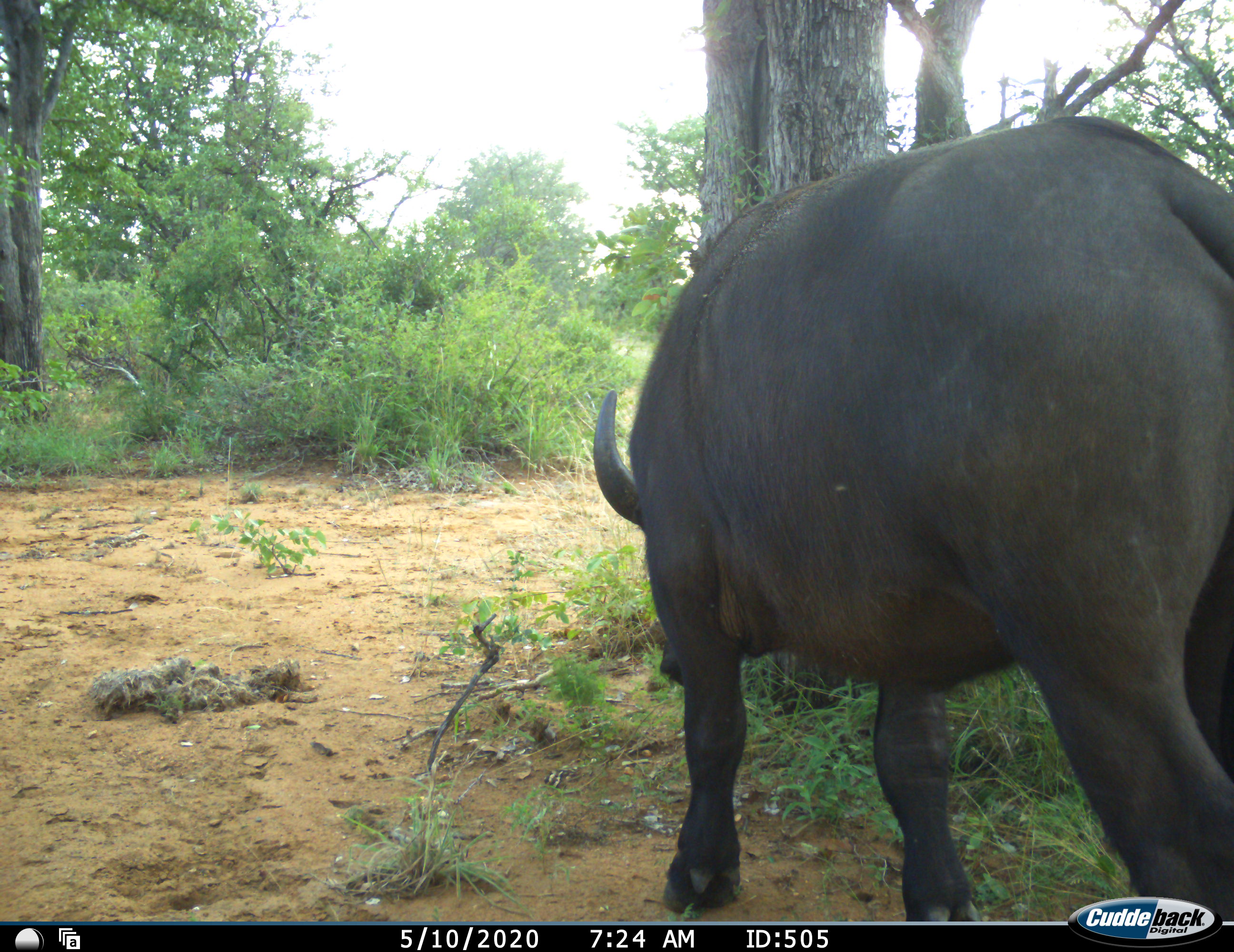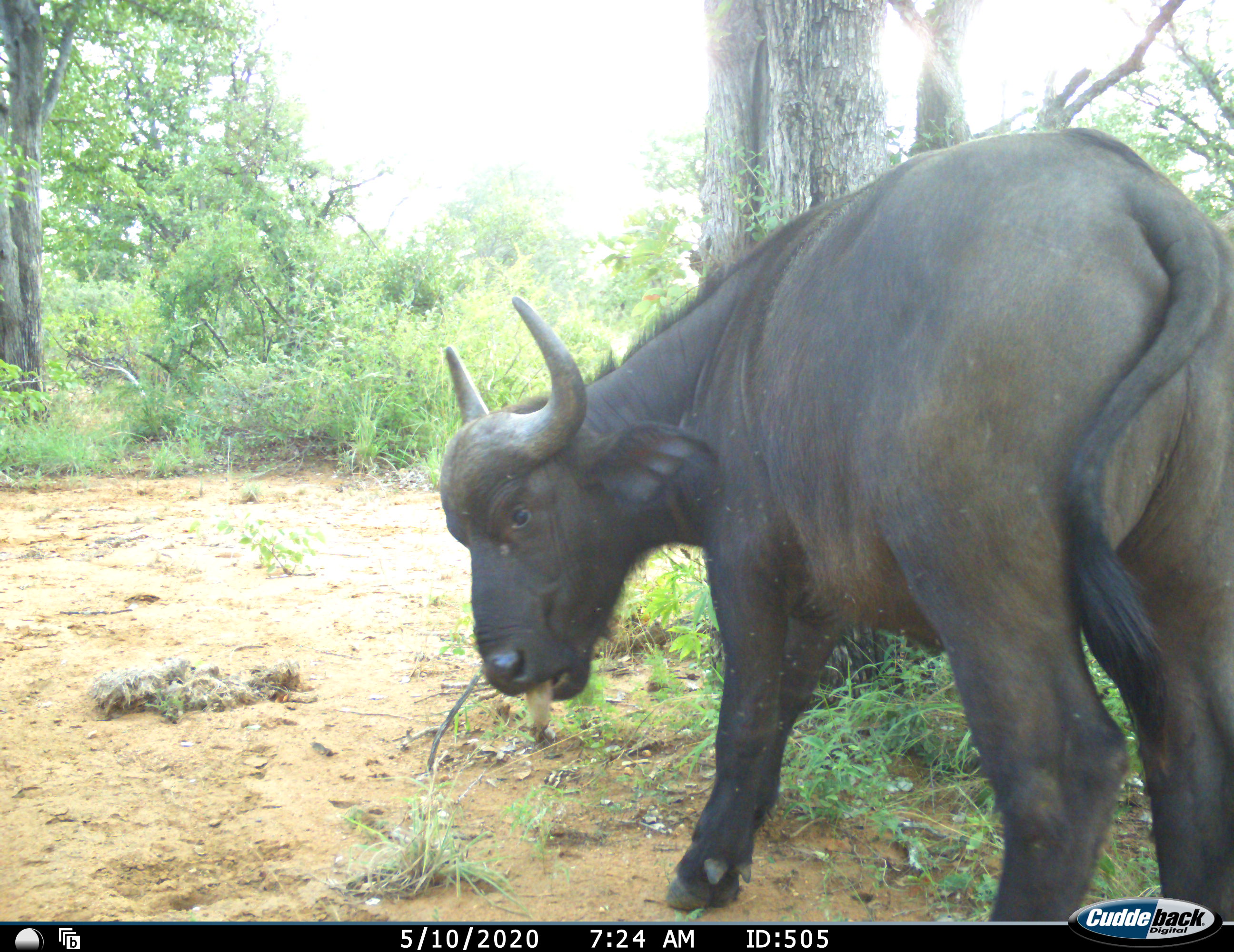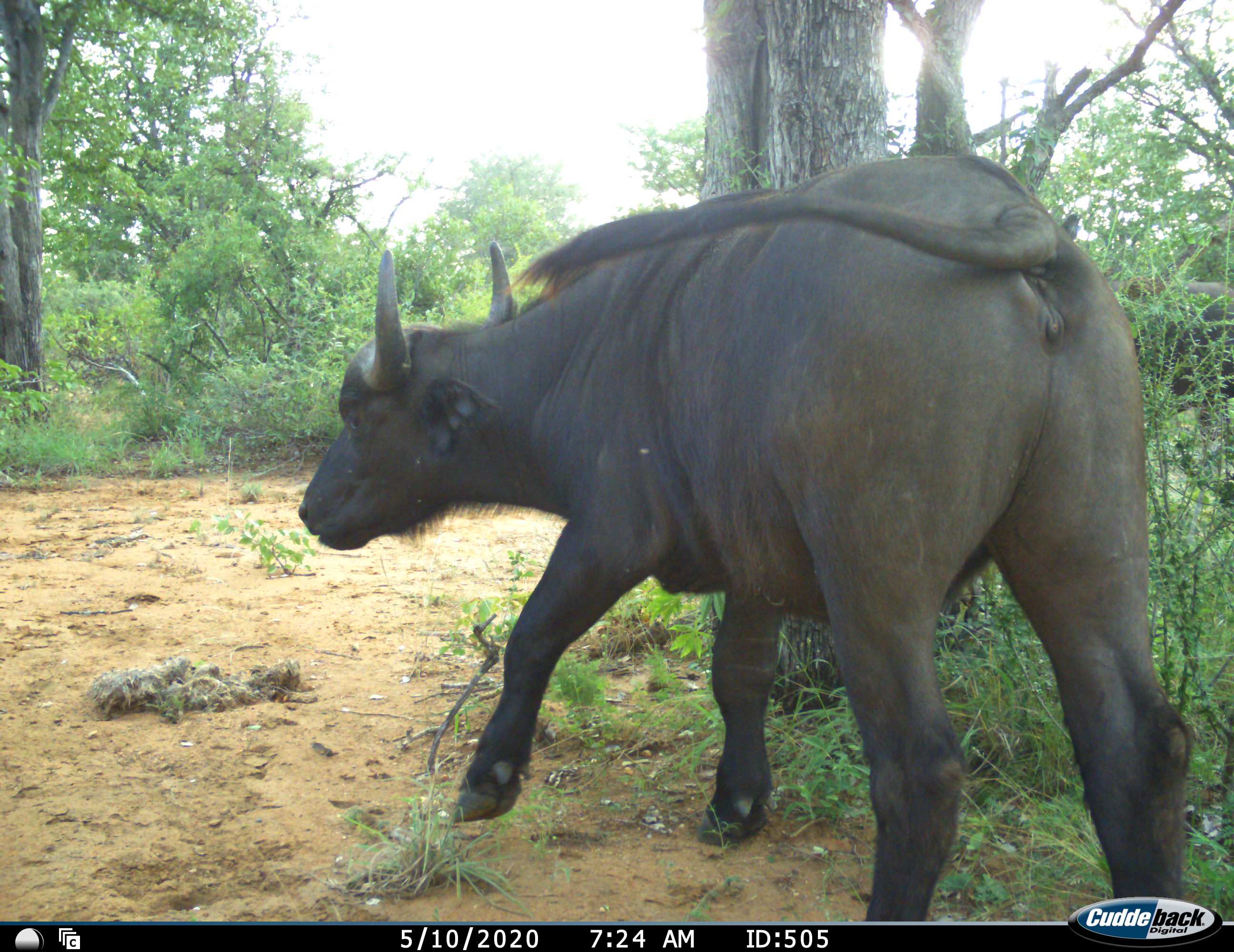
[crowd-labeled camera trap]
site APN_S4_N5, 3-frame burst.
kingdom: Animalia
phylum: Chordata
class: Mammalia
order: Artiodactyla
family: Bovidae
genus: Syncerus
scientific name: Syncerus caffer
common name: african buffalo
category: buffalo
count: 1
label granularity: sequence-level